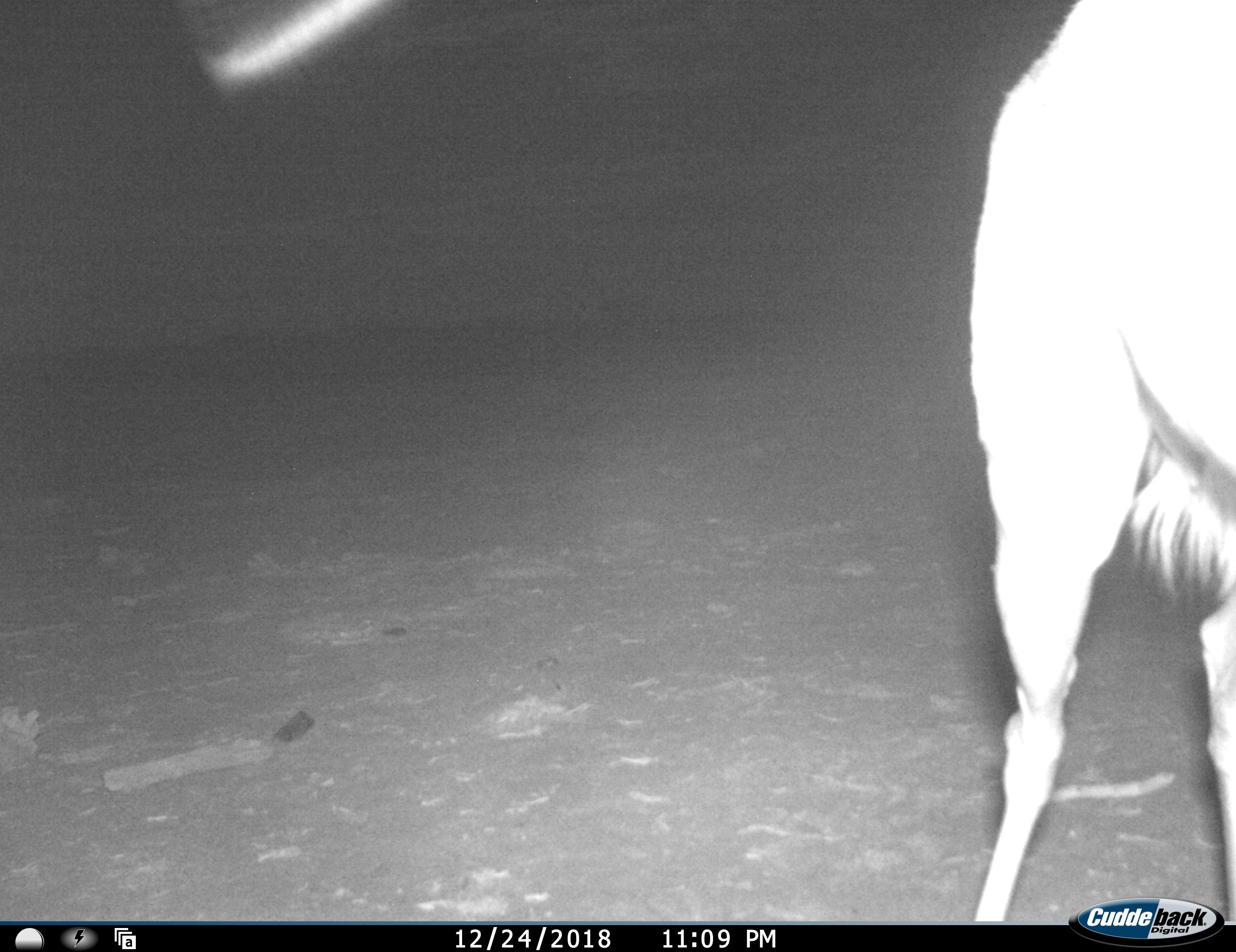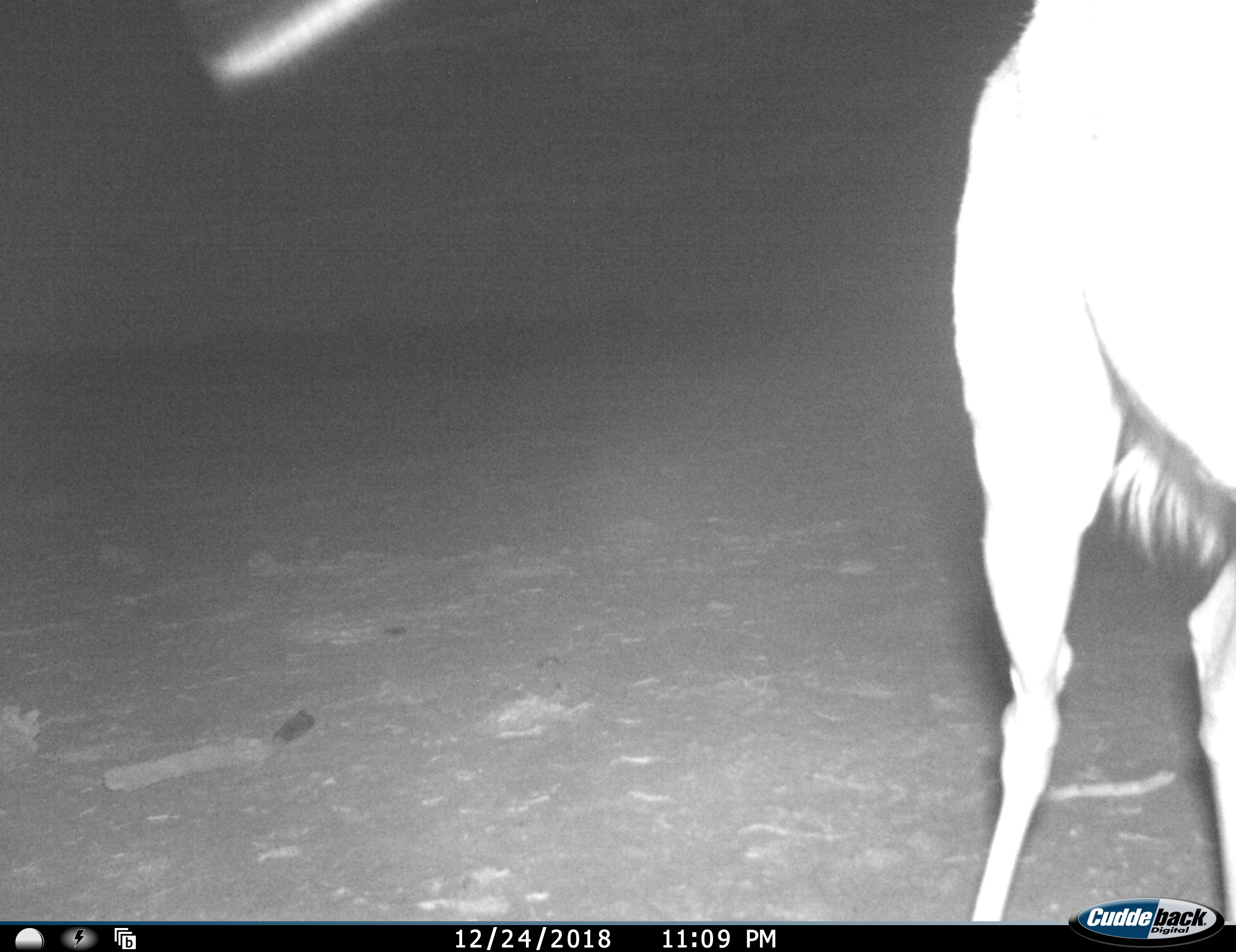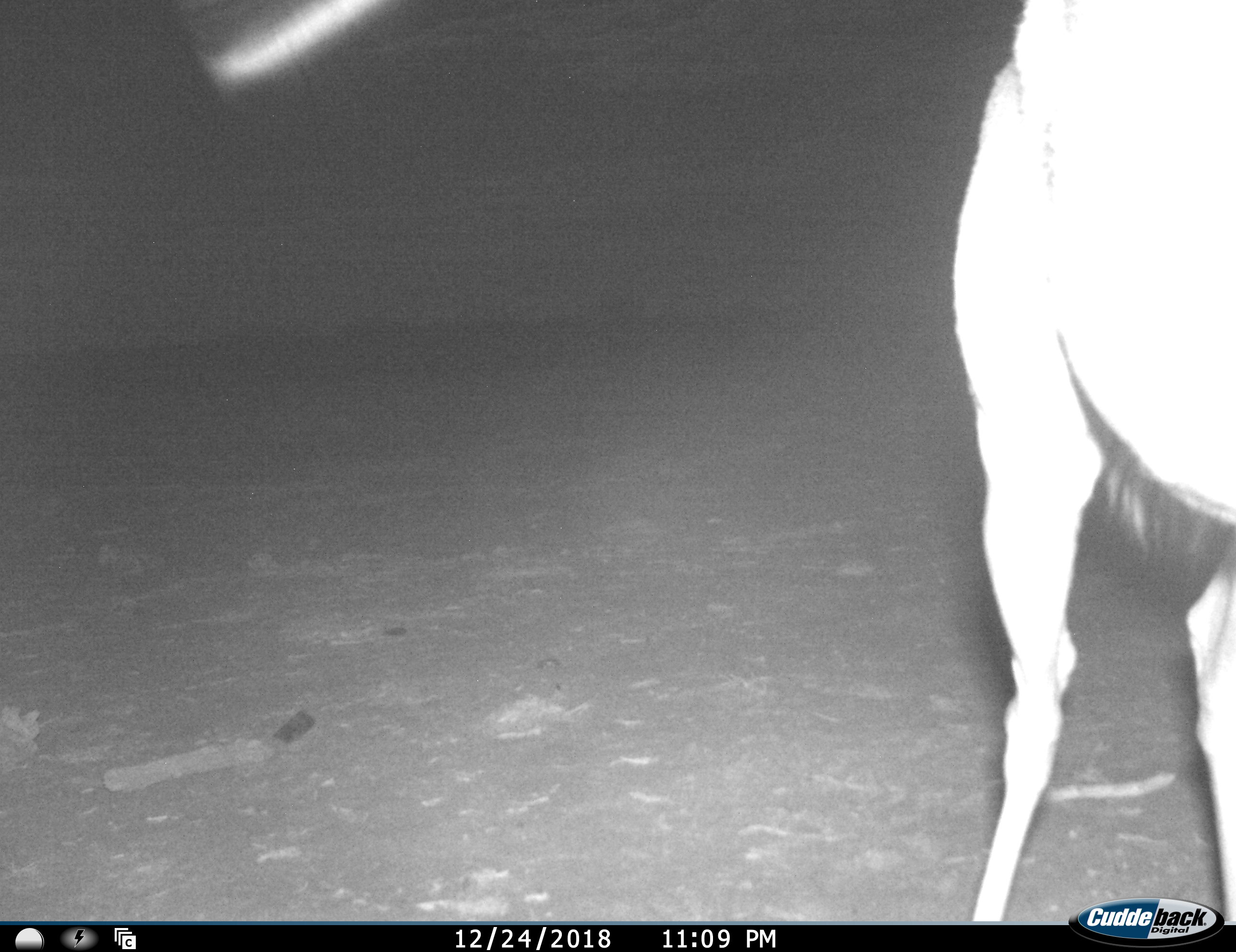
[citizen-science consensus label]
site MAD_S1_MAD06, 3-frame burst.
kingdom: Animalia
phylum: Chordata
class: Mammalia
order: Artiodactyla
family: Bovidae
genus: Aepyceros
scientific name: Aepyceros melampus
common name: impala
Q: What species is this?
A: Impala (Aepyceros melampus).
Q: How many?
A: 1.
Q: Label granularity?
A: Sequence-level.